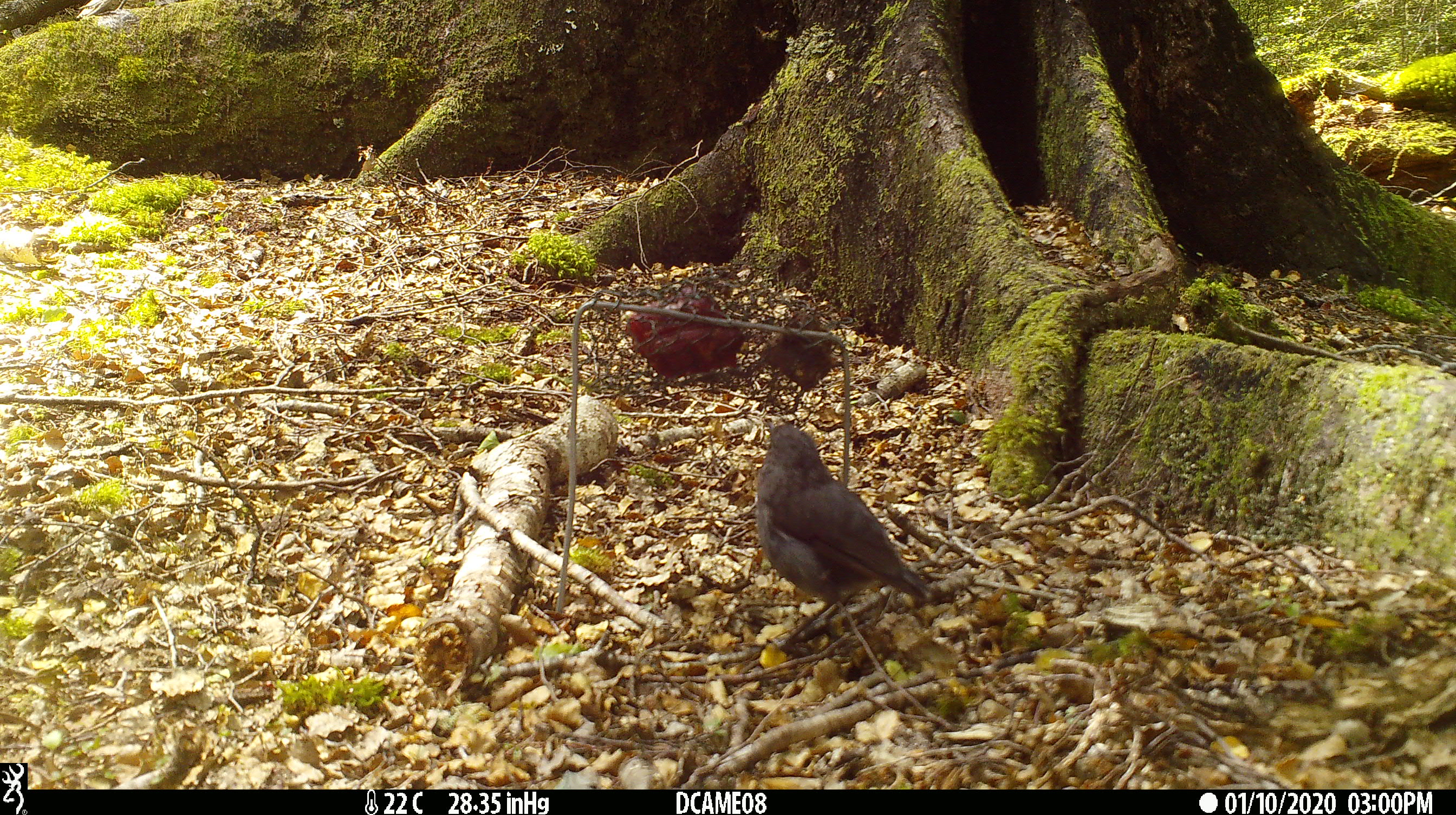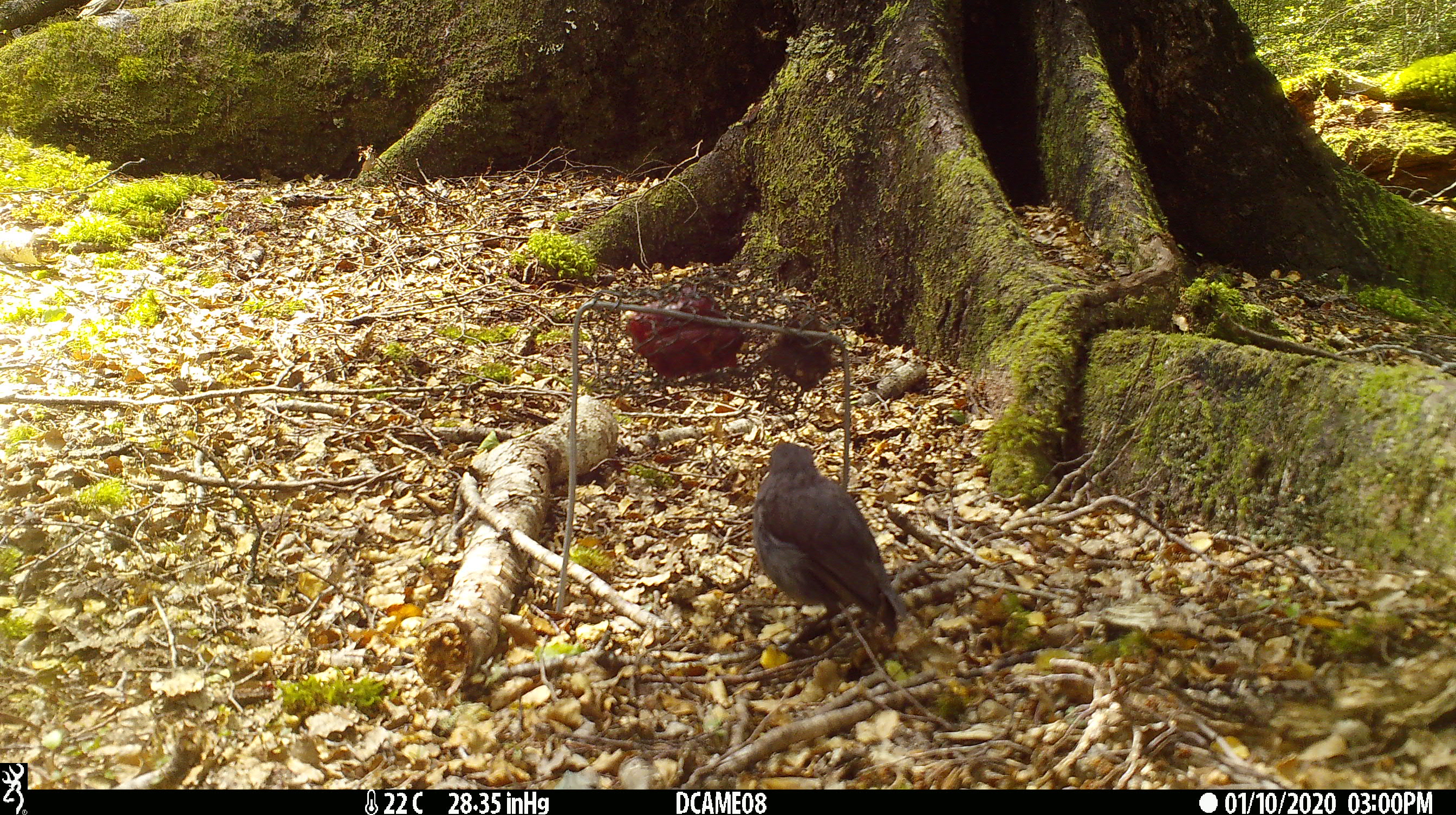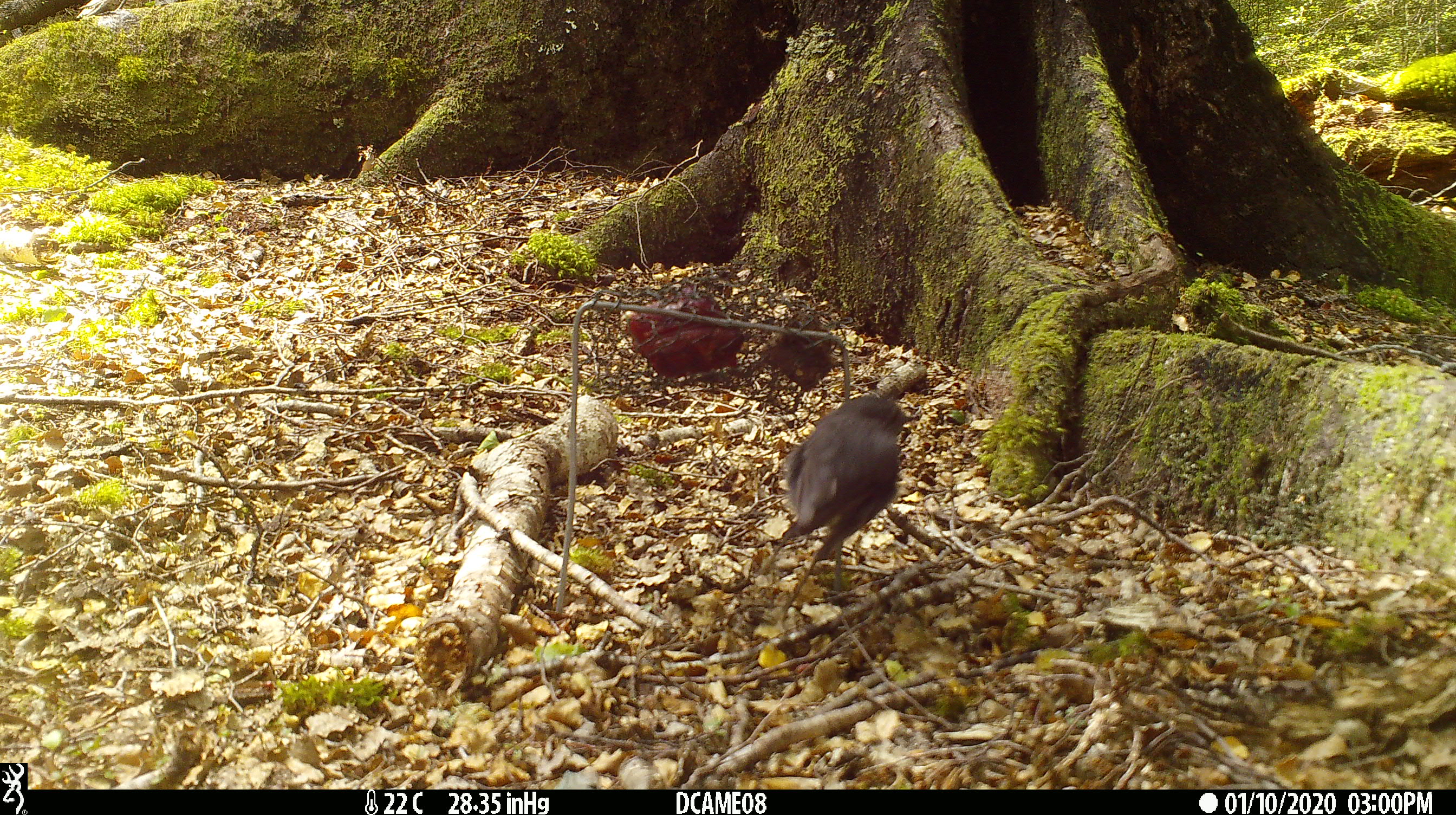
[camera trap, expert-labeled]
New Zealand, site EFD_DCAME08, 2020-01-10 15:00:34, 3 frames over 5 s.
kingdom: Animalia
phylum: Chordata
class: Aves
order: Passeriformes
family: Petroicidae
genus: Petroica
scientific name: Petroica australis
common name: new zealand robin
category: robin